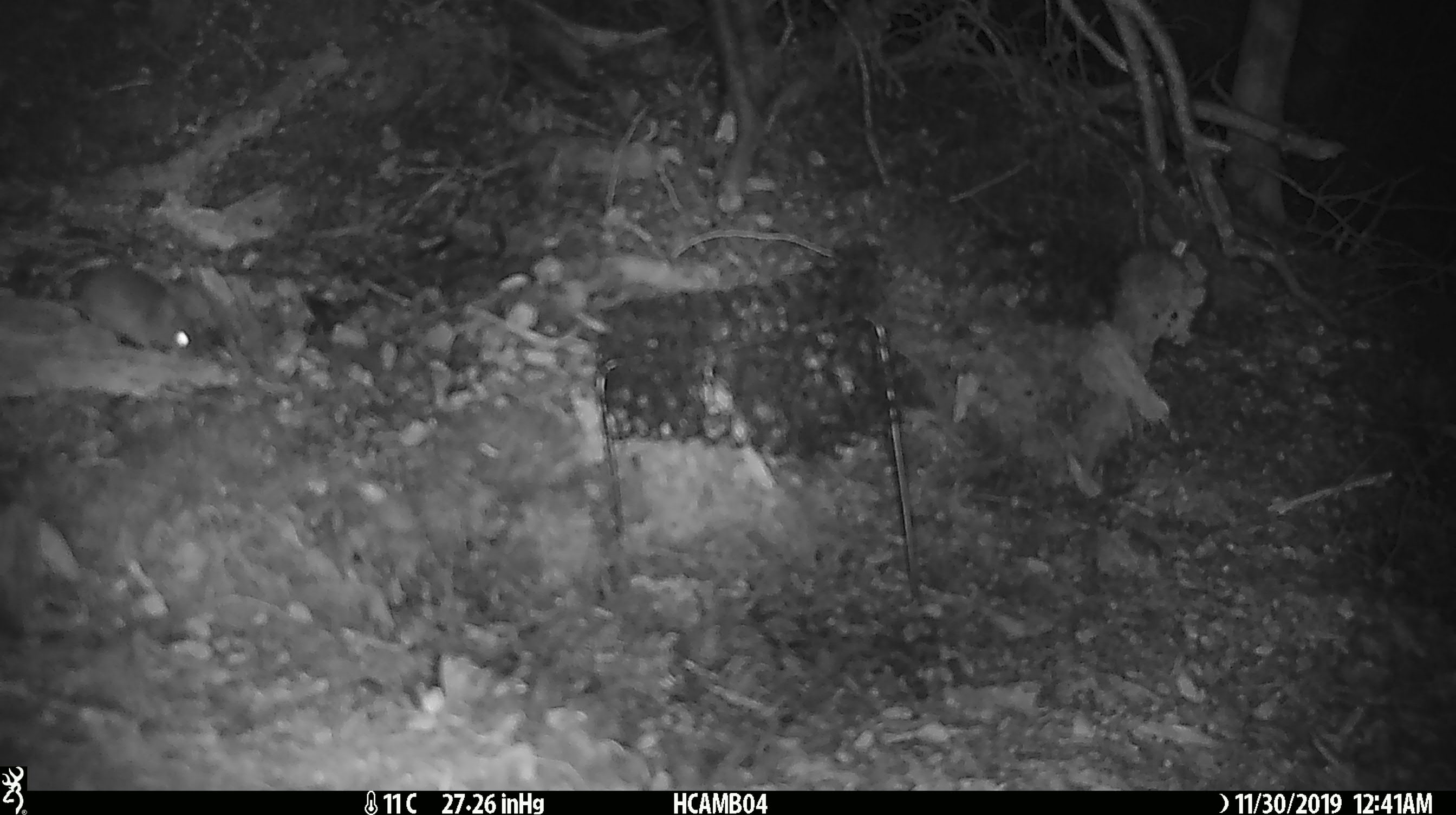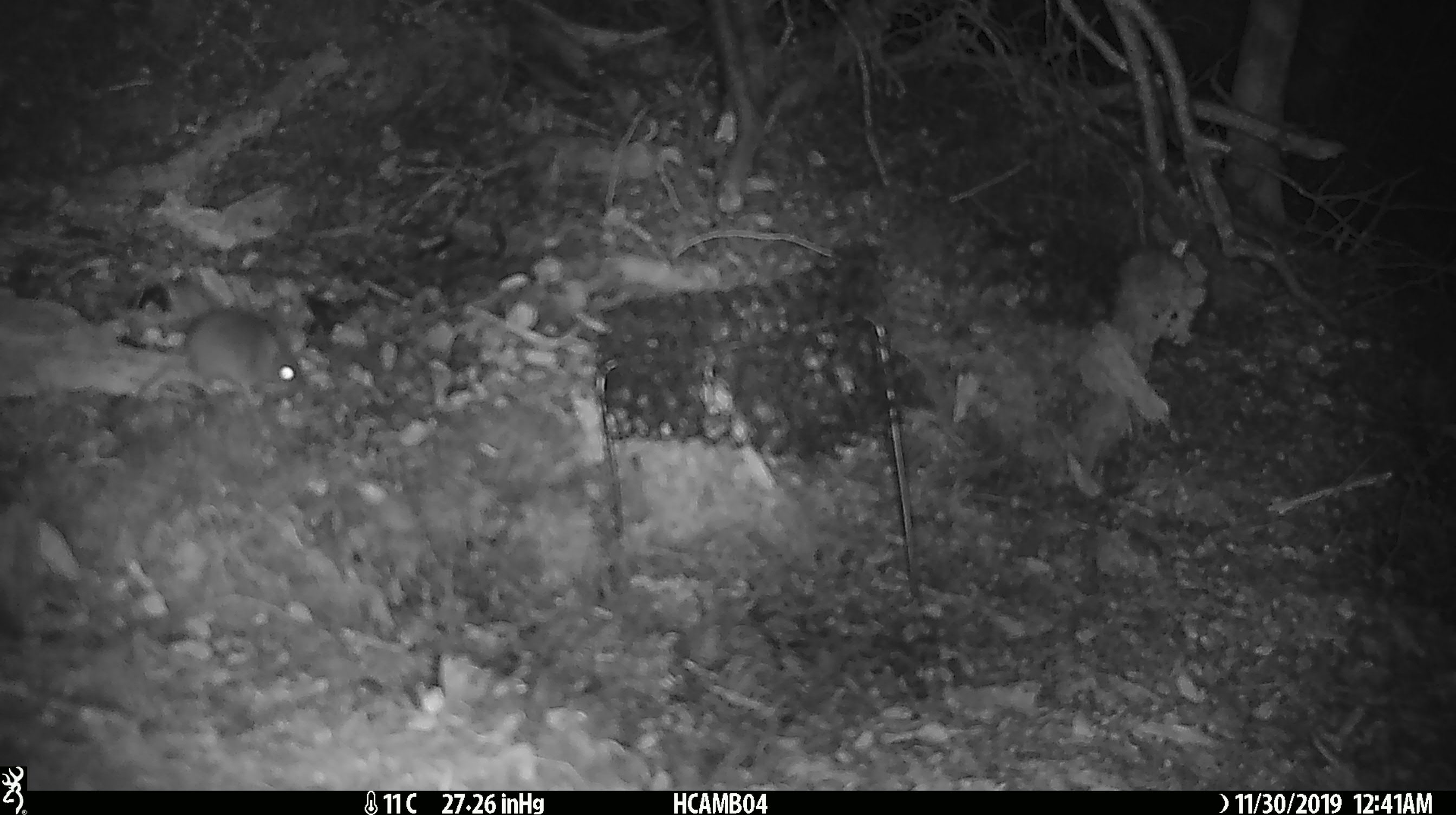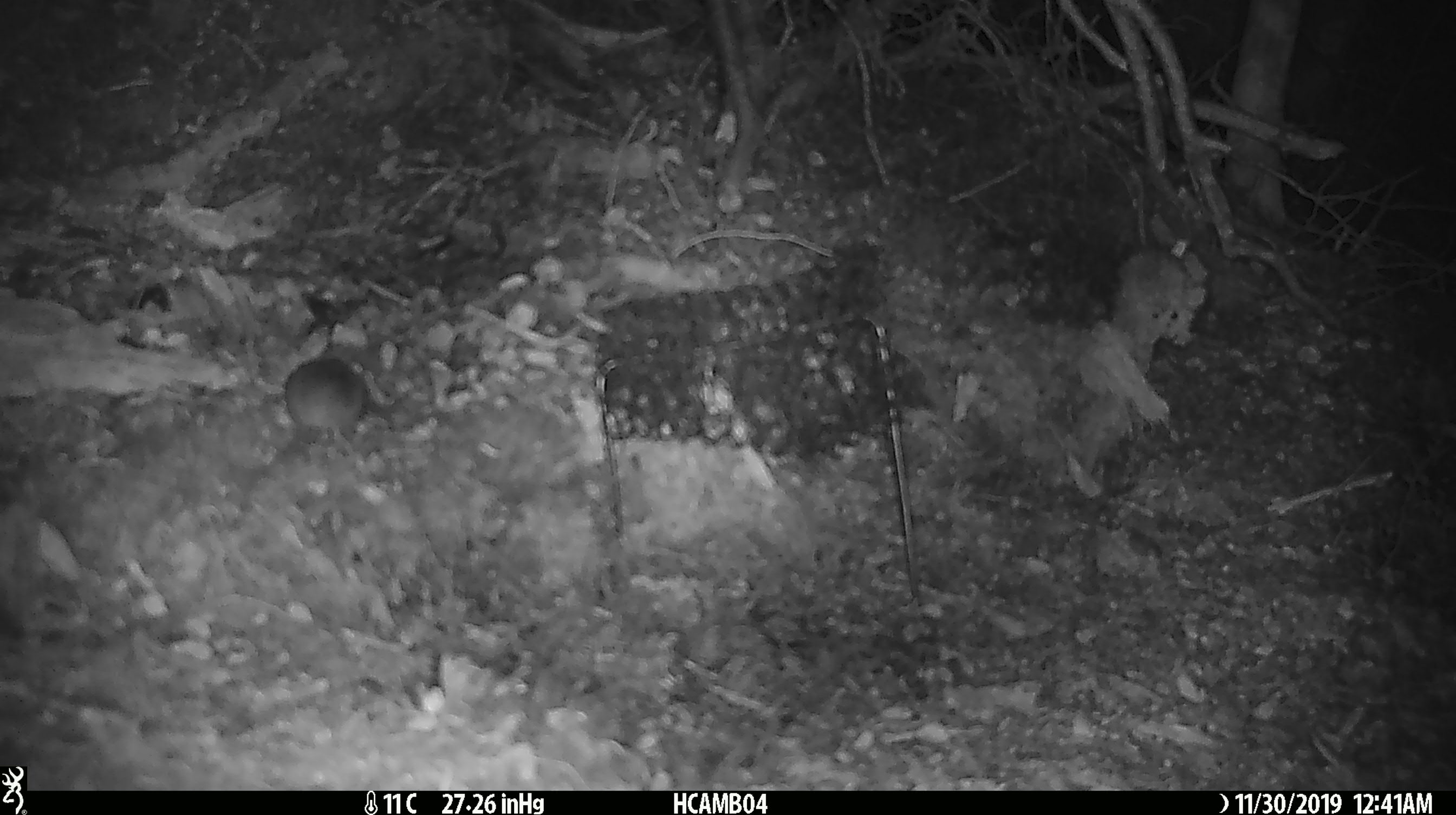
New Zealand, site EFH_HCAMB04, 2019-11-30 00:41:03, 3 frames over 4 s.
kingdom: Animalia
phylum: Chordata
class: Mammalia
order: Rodentia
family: Muridae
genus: Mus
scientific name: Mus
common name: mouse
Mouse (Mus).